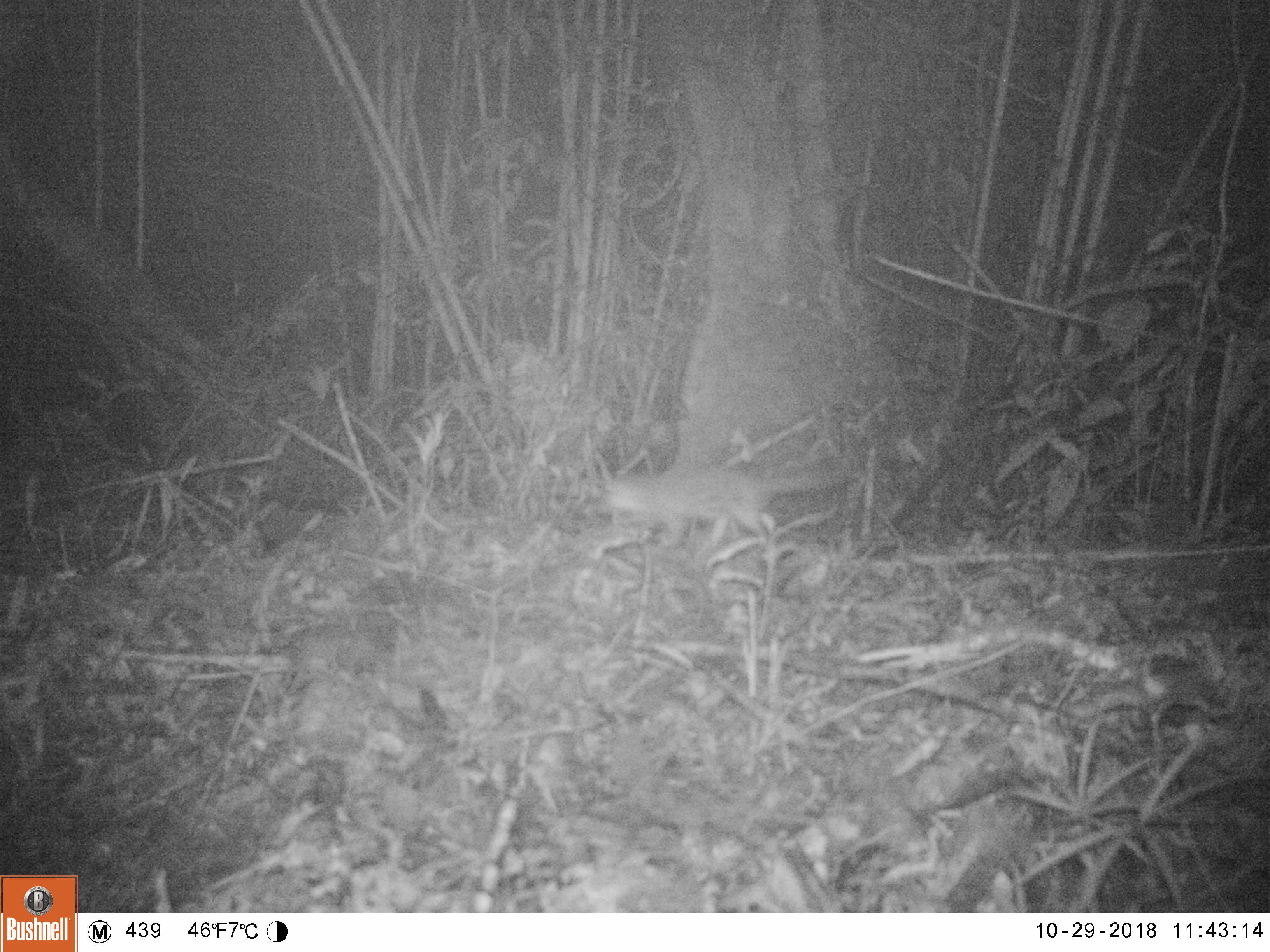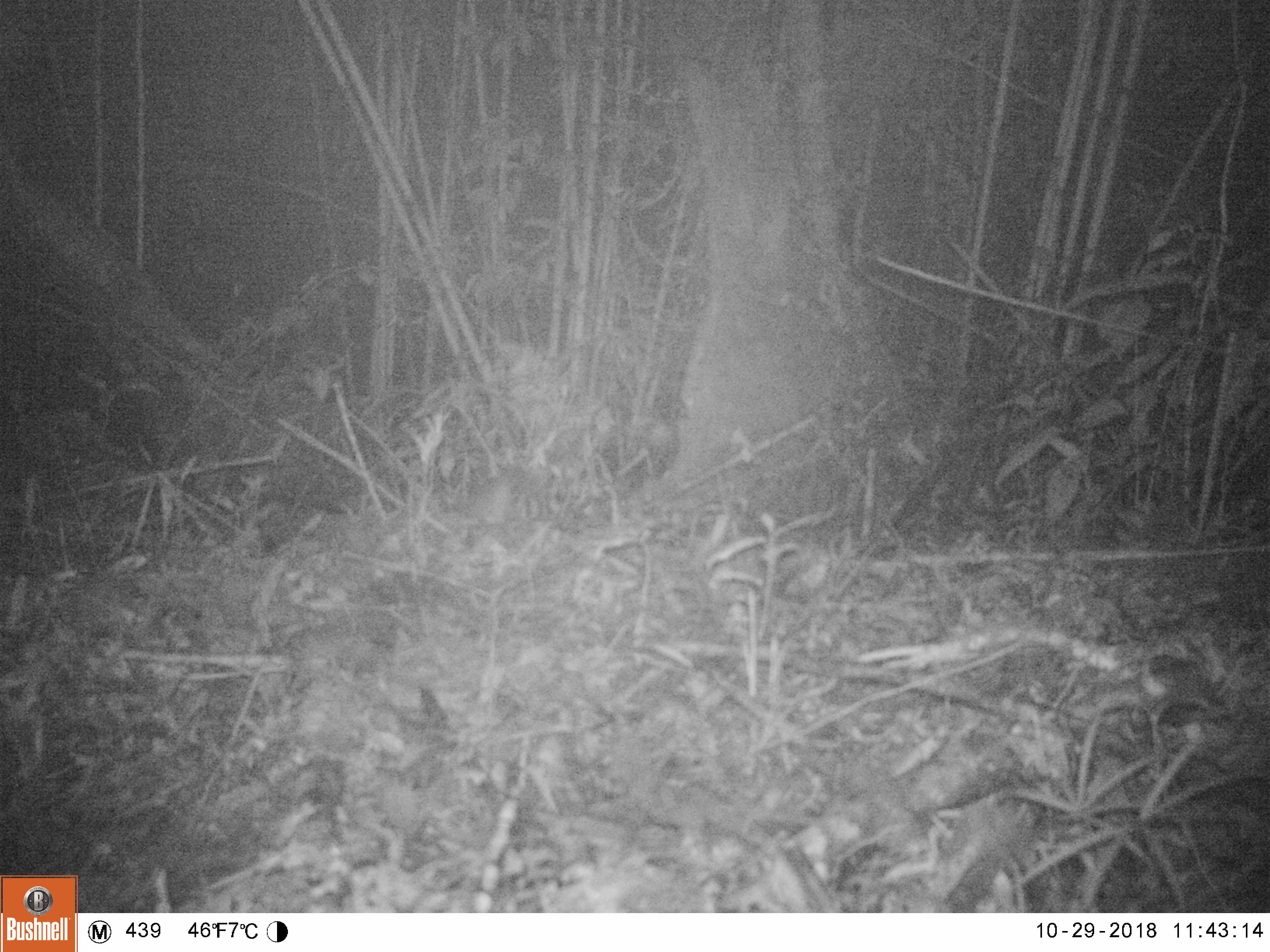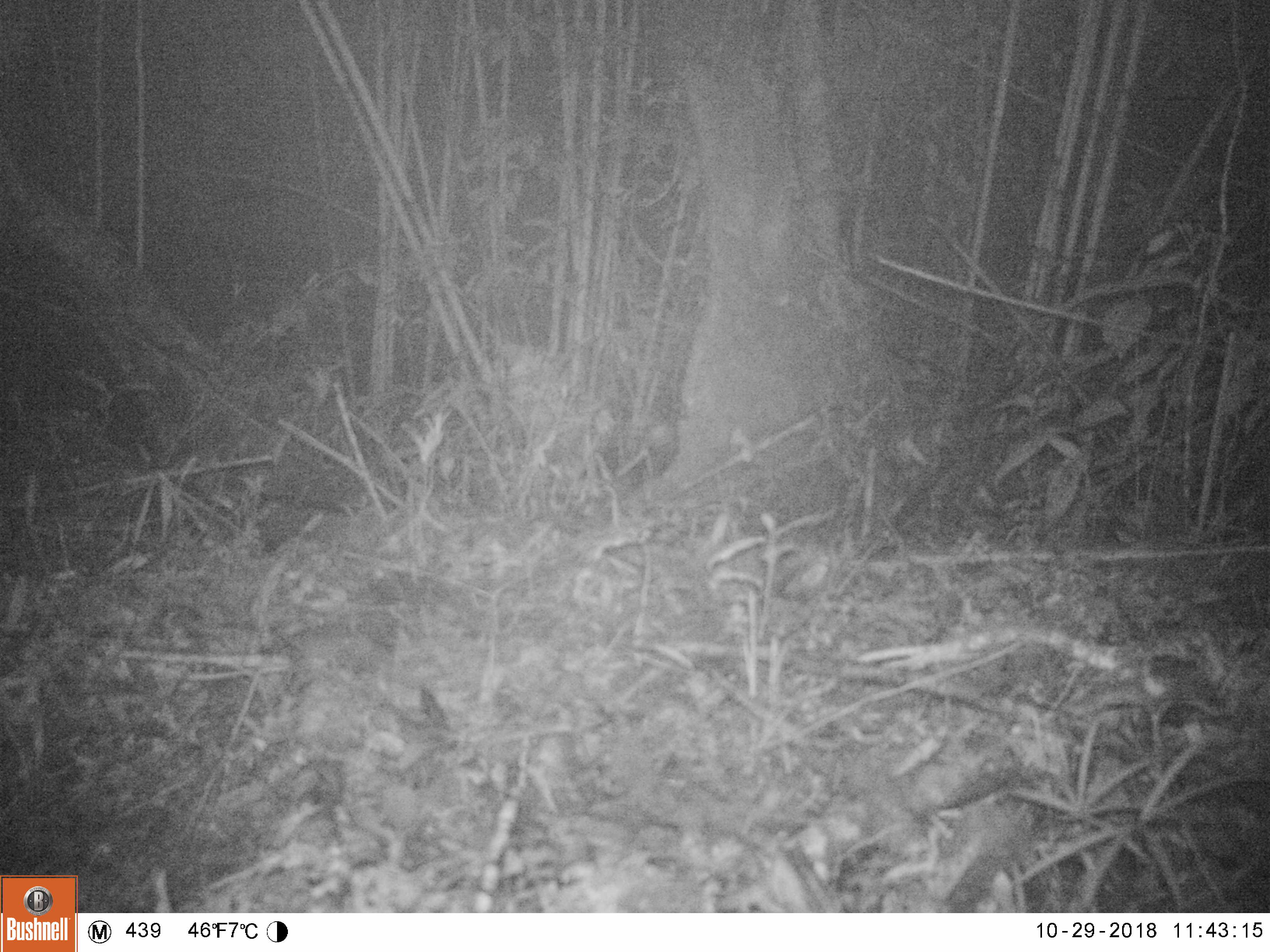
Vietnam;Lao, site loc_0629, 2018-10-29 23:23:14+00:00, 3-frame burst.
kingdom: Animalia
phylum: Chordata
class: Mammalia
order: Carnivora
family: Mustelidae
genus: Melogale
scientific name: Melogale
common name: ferret badger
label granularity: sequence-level